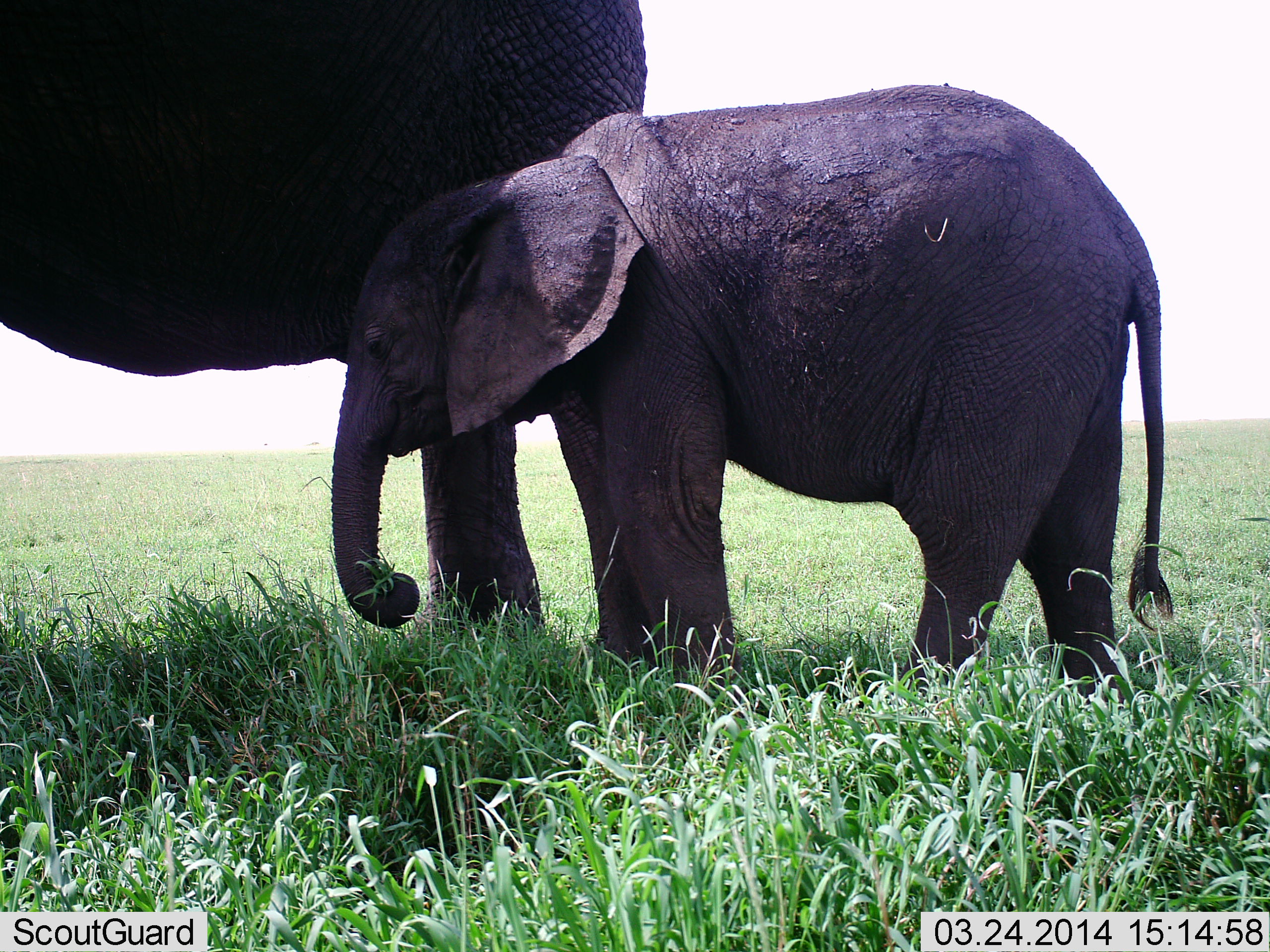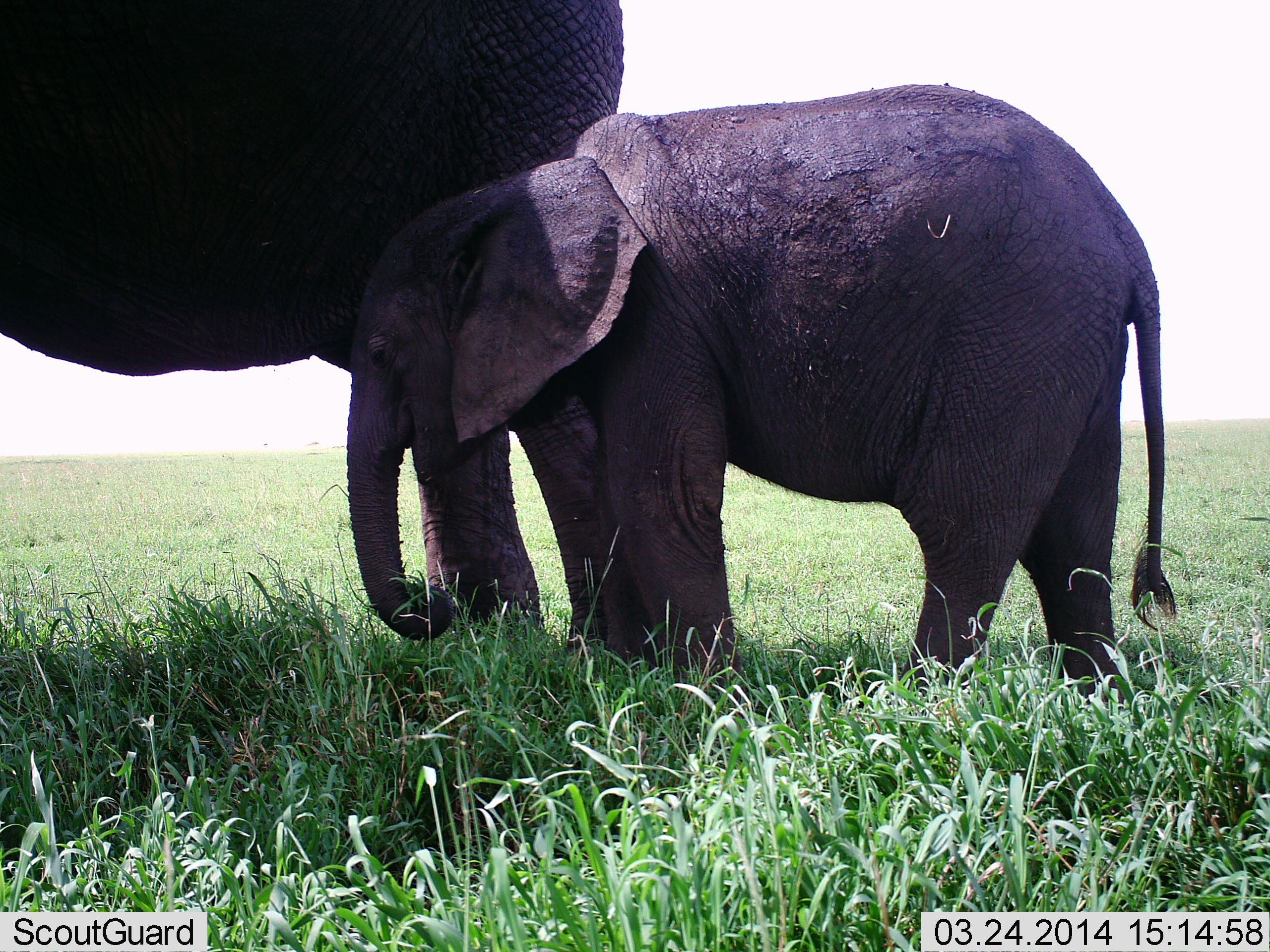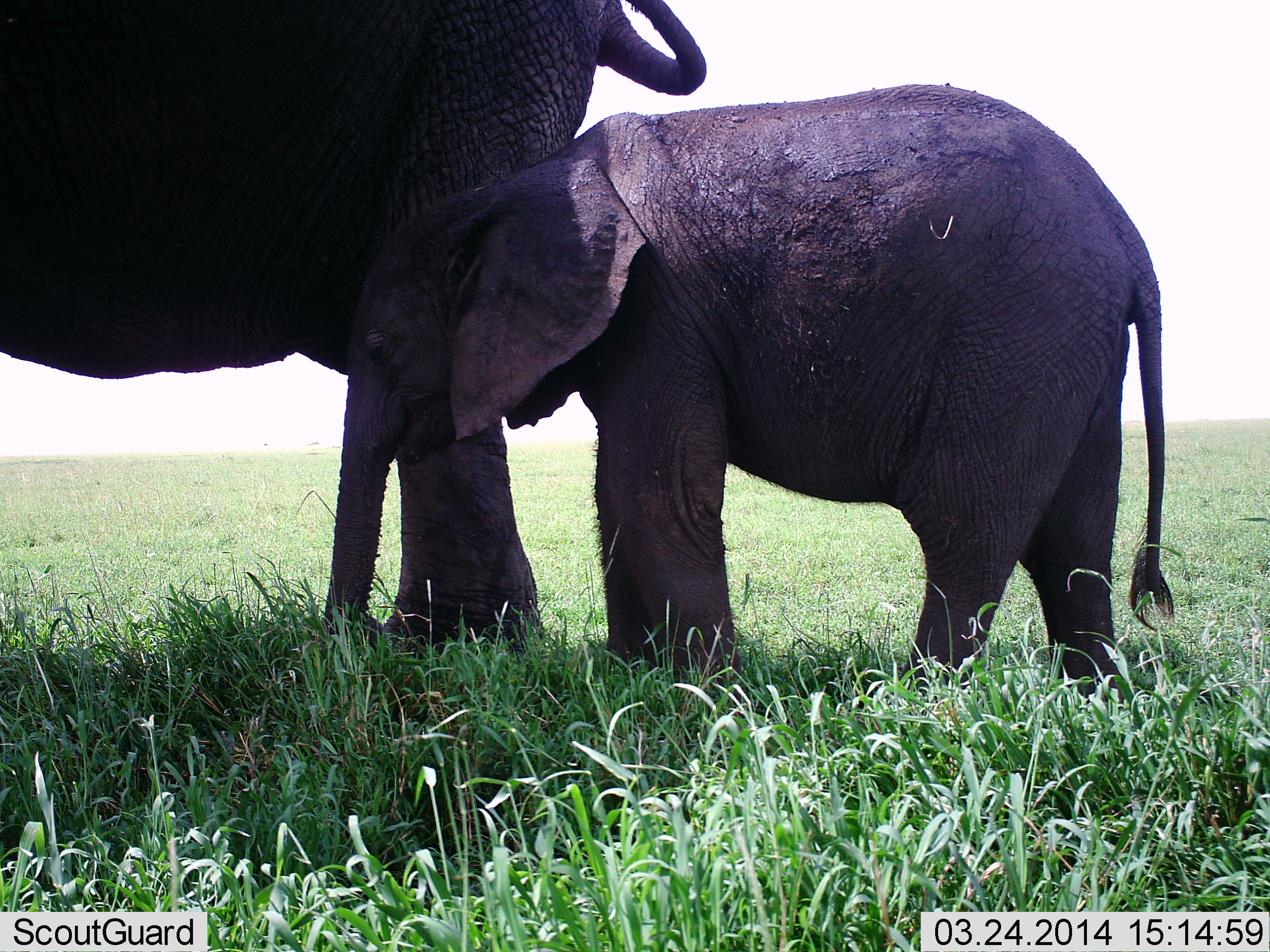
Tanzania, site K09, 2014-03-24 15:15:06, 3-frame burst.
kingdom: Animalia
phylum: Chordata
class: Mammalia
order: Proboscidea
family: Elephantidae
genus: Loxodonta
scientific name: Loxodonta africana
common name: african bush elephant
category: elephant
Elephant (african bush elephant) (Loxodonta africana), count 2. Behavior (volunteer vote fractions): standing 90%, resting 0%, moving 0%, interacting 30%. Young present (vote fraction): 100%. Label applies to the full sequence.